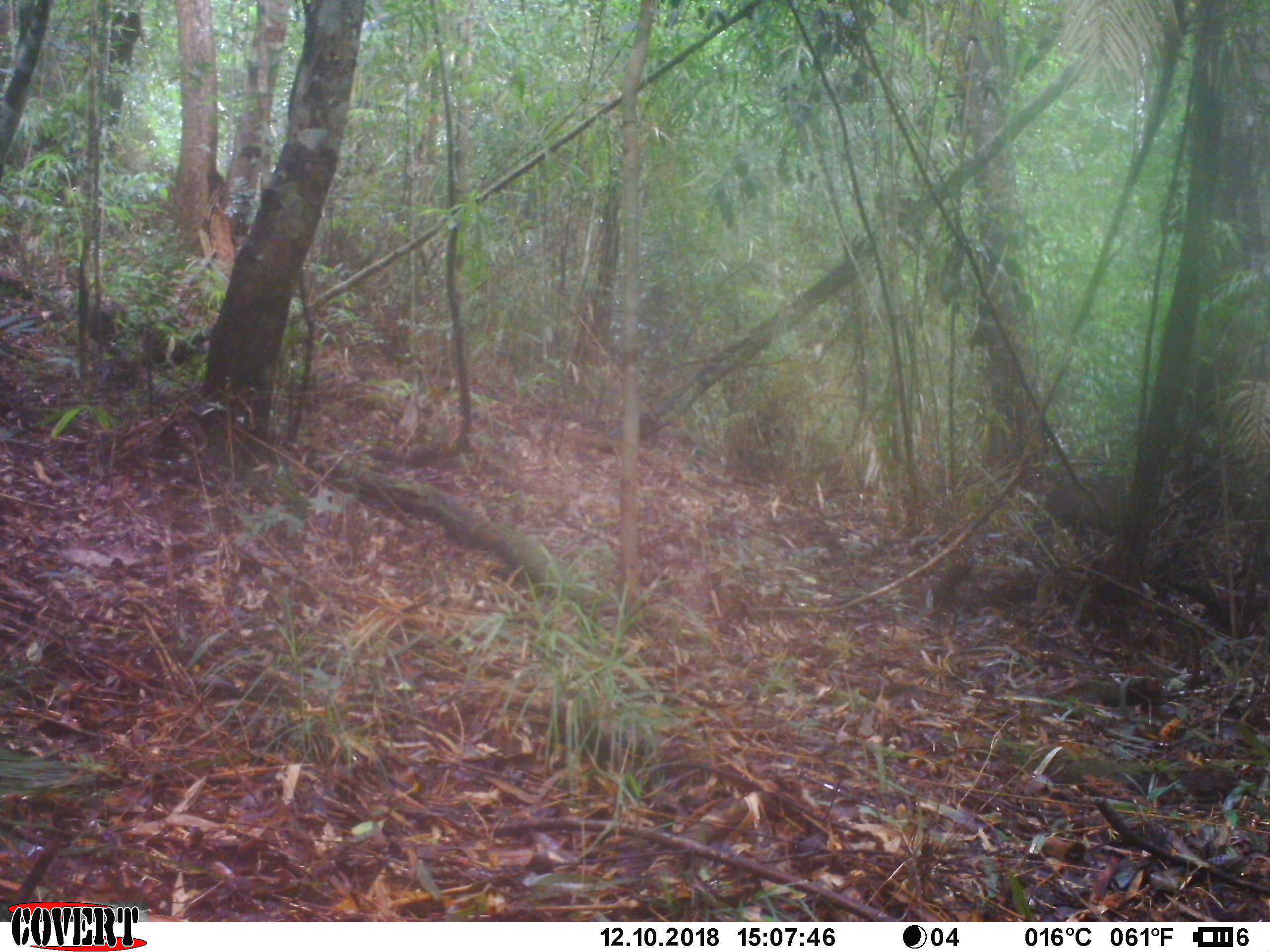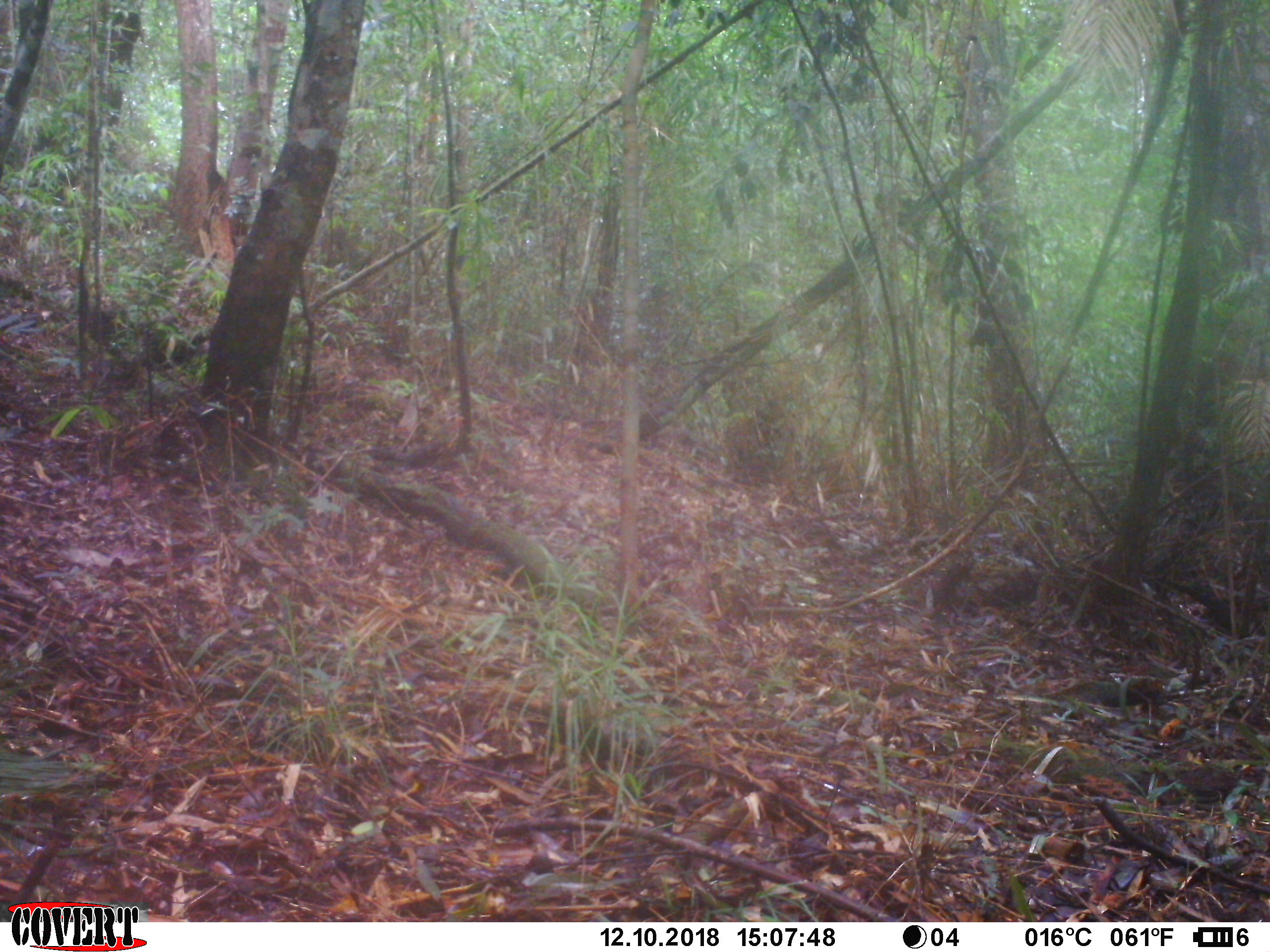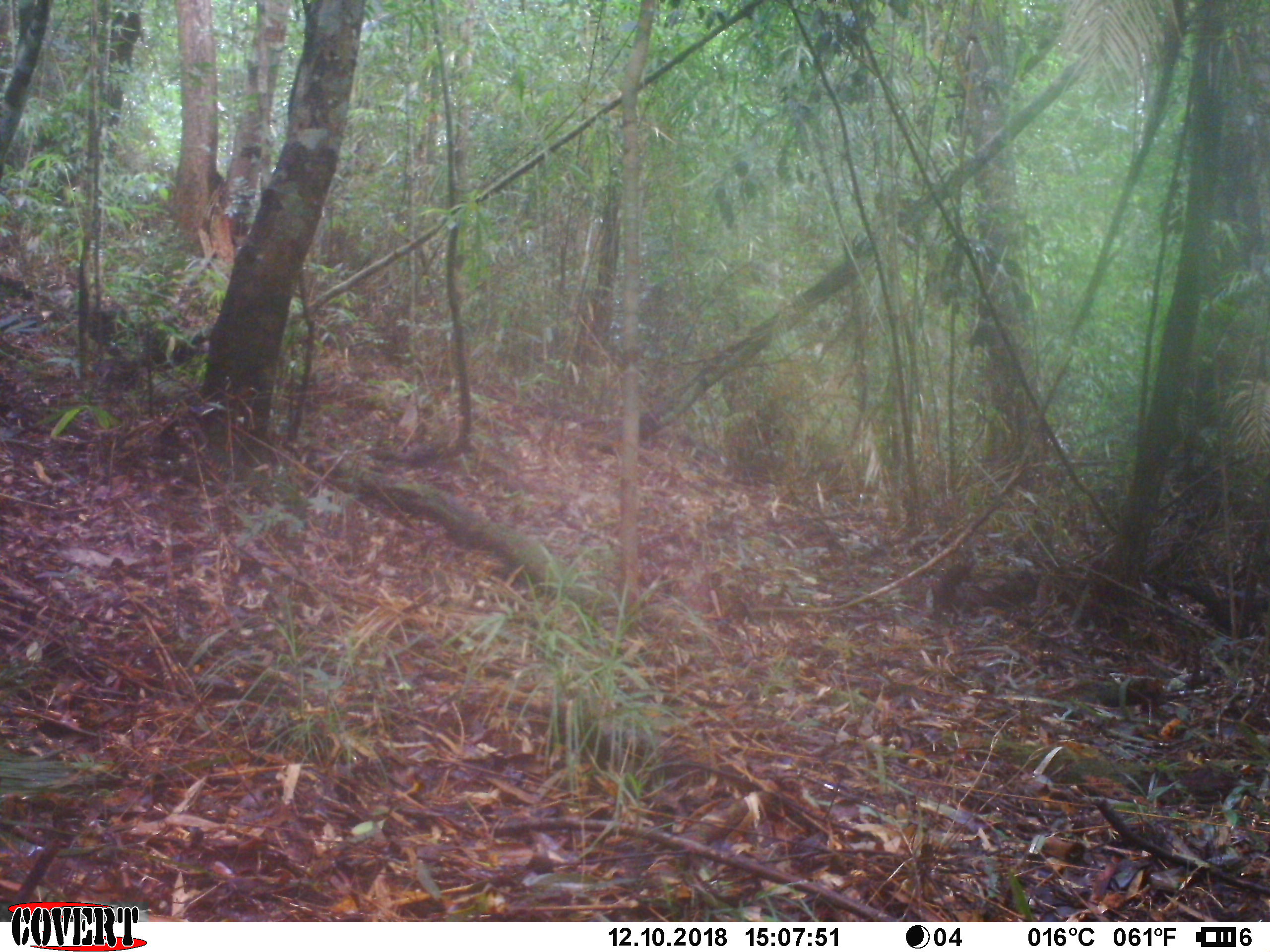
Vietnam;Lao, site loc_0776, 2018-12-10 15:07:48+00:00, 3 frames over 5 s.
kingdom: Animalia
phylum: Chordata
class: Mammalia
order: Artiodactyla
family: Cervidae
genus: Muntiacus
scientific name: Muntiacus rooseveltorum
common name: roosevelt's muntjac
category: roosevelts muntjac group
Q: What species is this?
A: Roosevelts muntjac group (roosevelt's muntjac) (Muntiacus rooseveltorum).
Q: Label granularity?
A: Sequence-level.